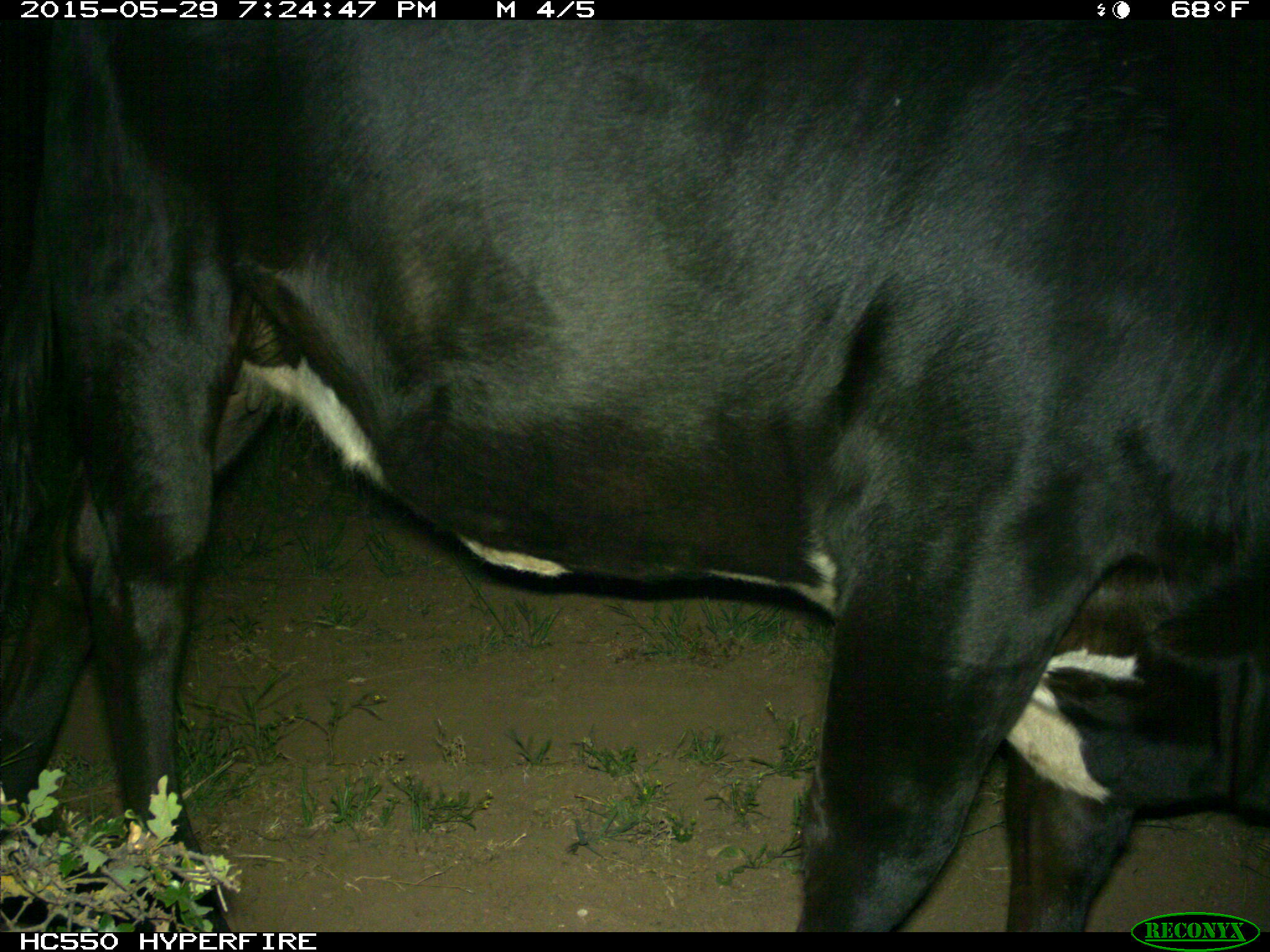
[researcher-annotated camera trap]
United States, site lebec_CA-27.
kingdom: Animalia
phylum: Chordata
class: Mammalia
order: Artiodactyla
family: Bovidae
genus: Bos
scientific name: Bos taurus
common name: domestic cow